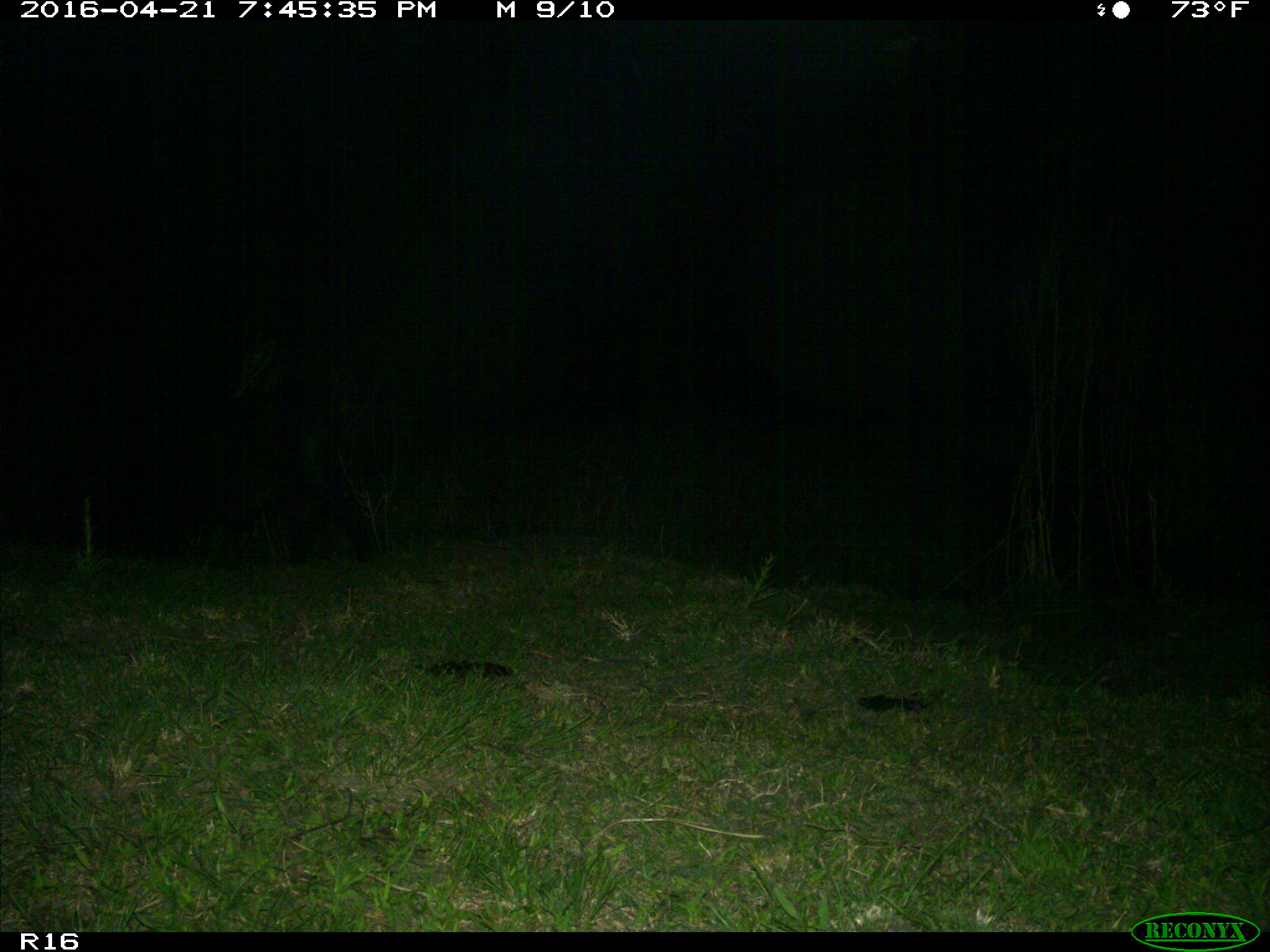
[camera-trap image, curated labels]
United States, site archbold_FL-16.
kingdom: Animalia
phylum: Chordata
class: Mammalia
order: Artiodactyla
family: Suidae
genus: Sus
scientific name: Sus scrofa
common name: wild boar